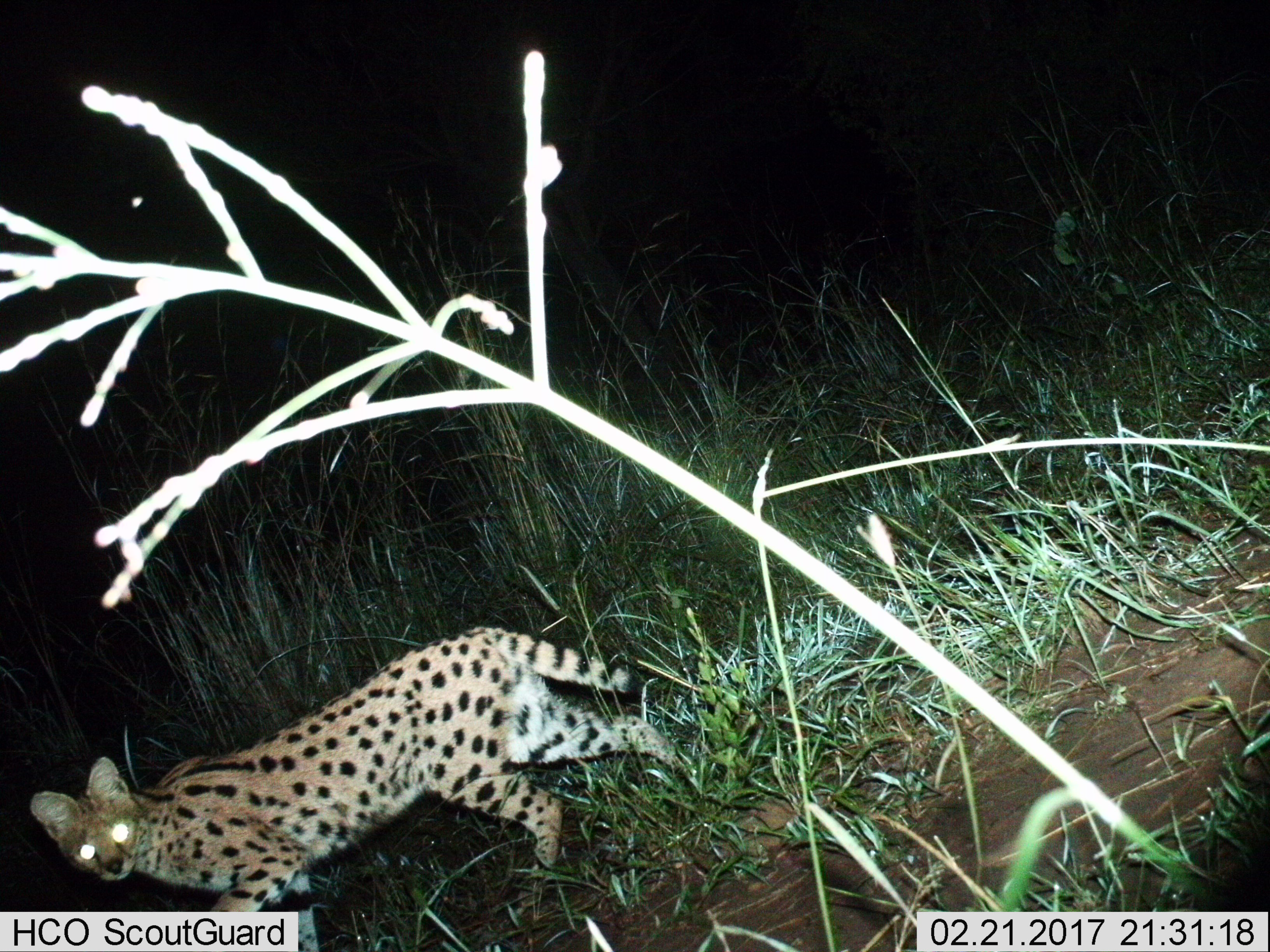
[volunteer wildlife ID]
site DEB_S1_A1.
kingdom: Animalia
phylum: Chordata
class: Mammalia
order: Carnivora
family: Felidae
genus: Leptailurus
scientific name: Leptailurus serval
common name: serval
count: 1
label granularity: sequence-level